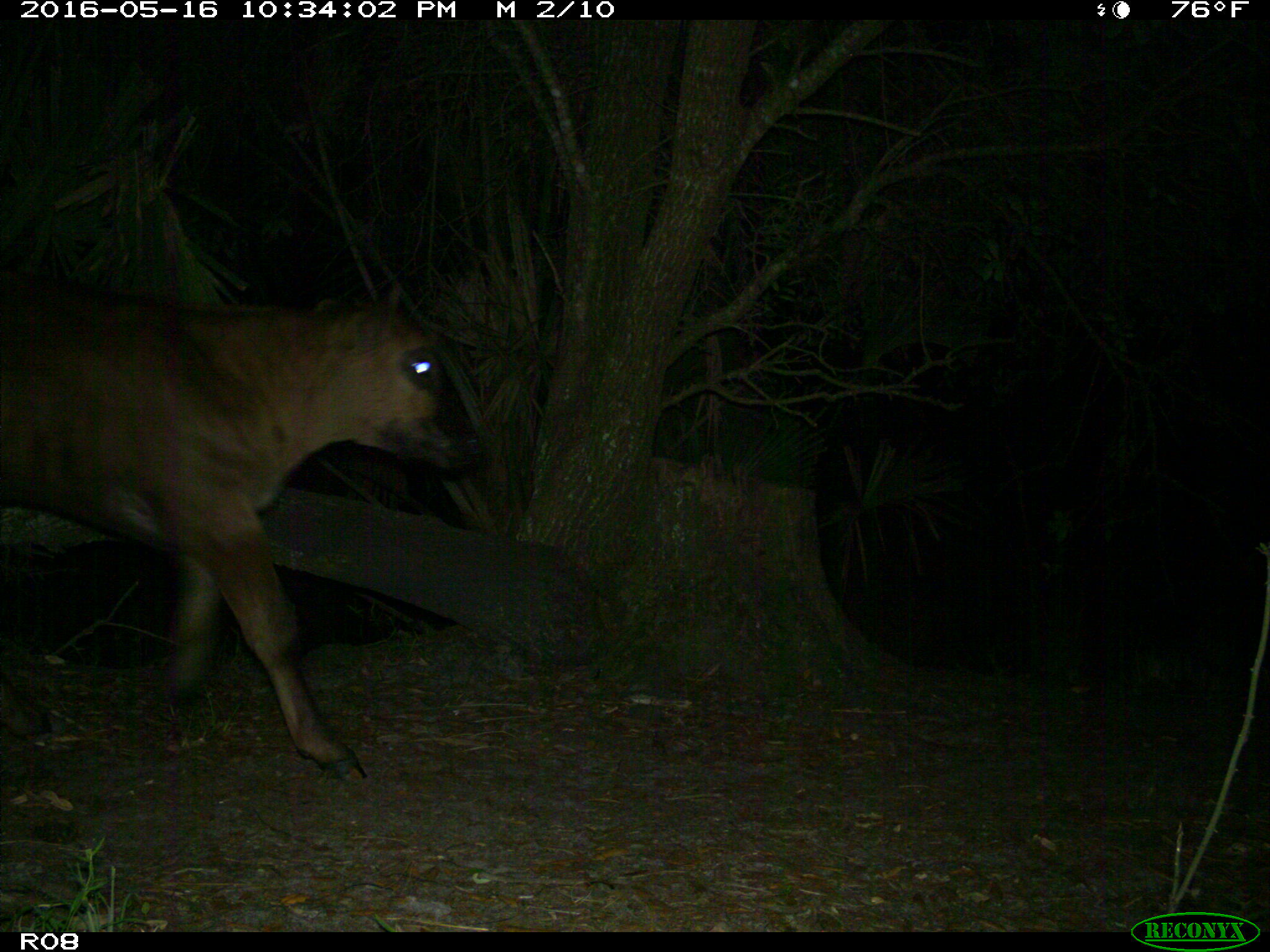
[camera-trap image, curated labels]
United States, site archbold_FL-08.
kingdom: Animalia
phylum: Chordata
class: Mammalia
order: Artiodactyla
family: Bovidae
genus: Bos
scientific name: Bos taurus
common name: domestic cow